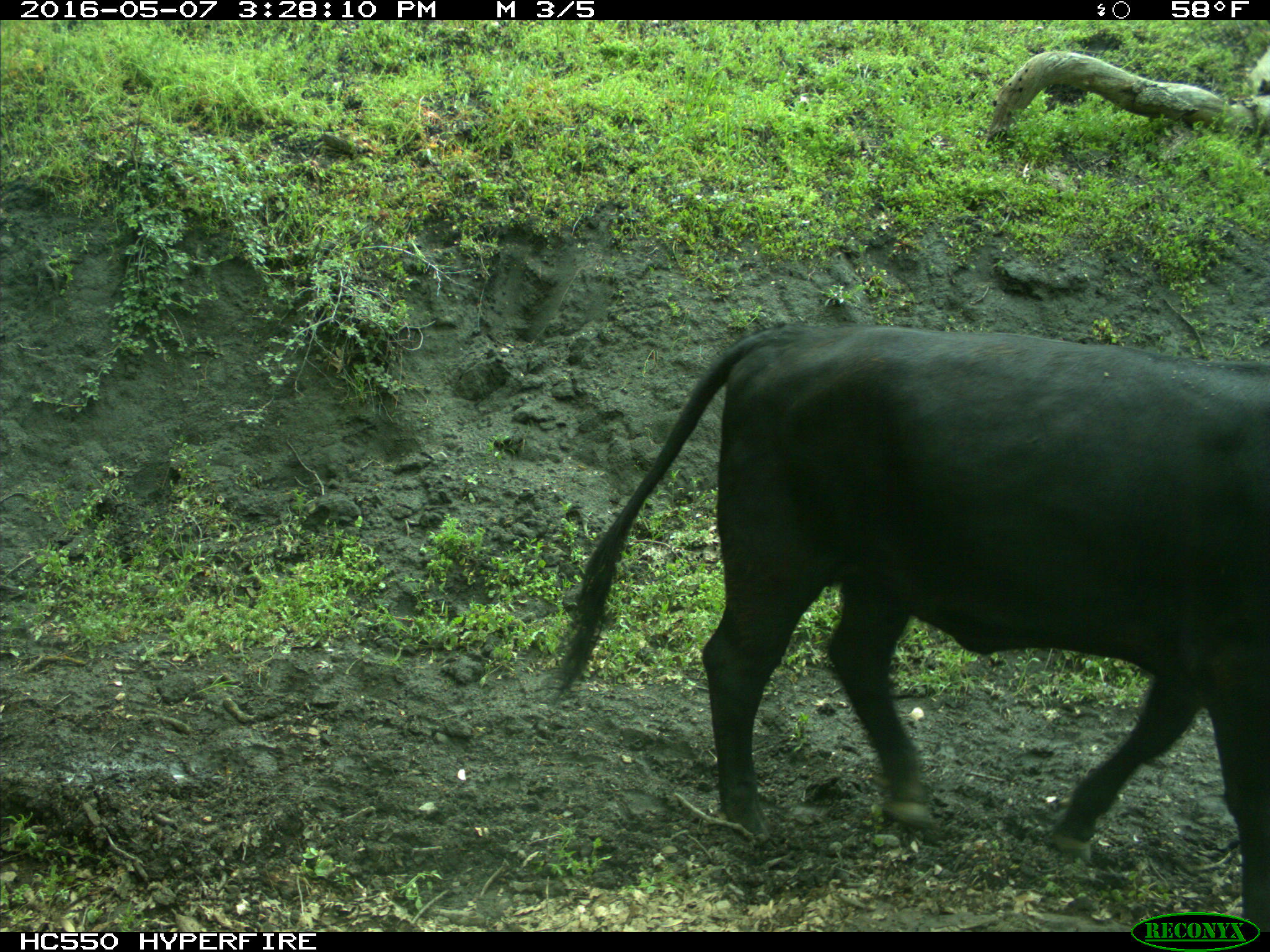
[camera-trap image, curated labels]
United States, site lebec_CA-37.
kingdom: Animalia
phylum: Chordata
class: Mammalia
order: Artiodactyla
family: Bovidae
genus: Bos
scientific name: Bos taurus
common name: domestic cow